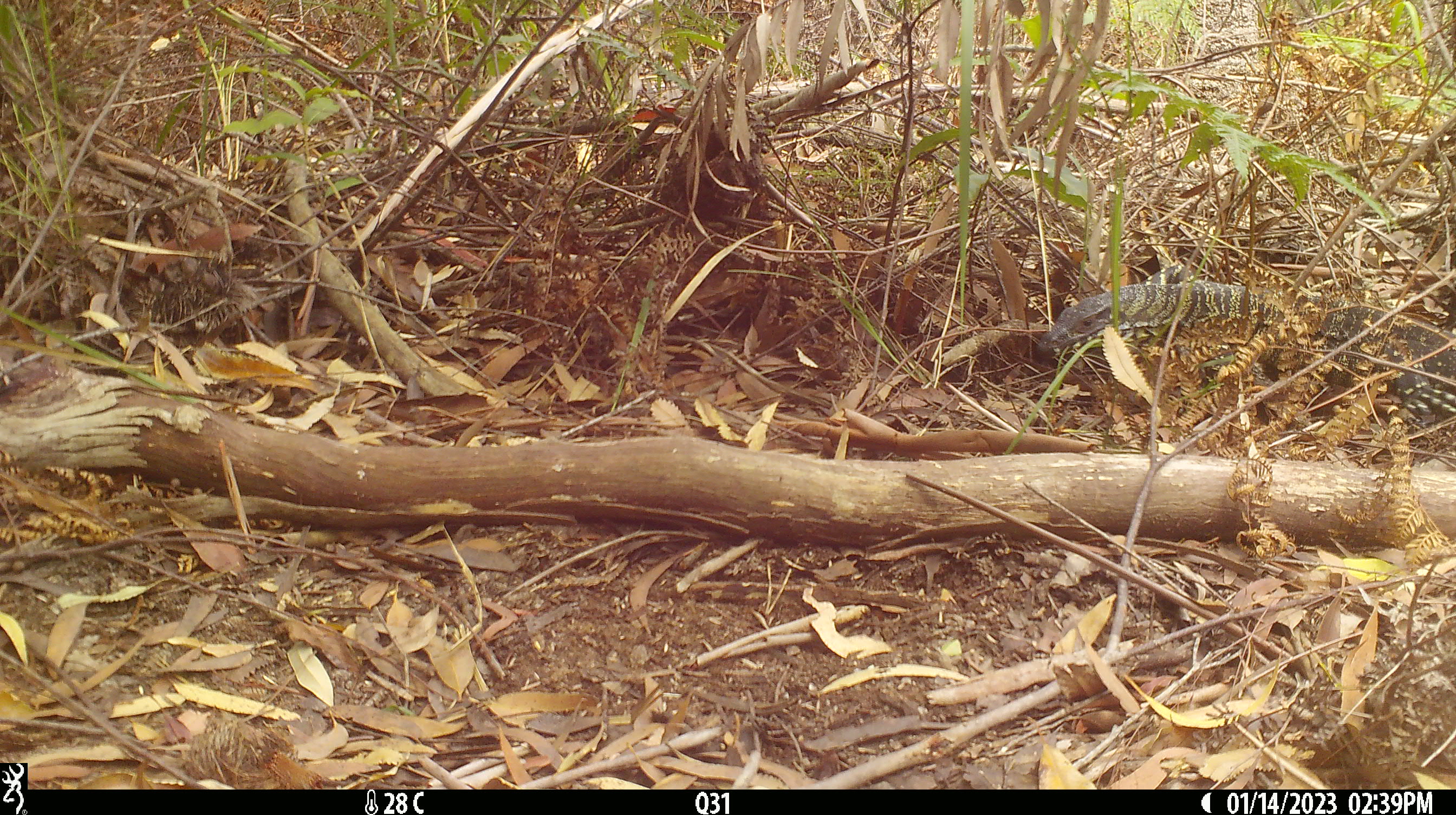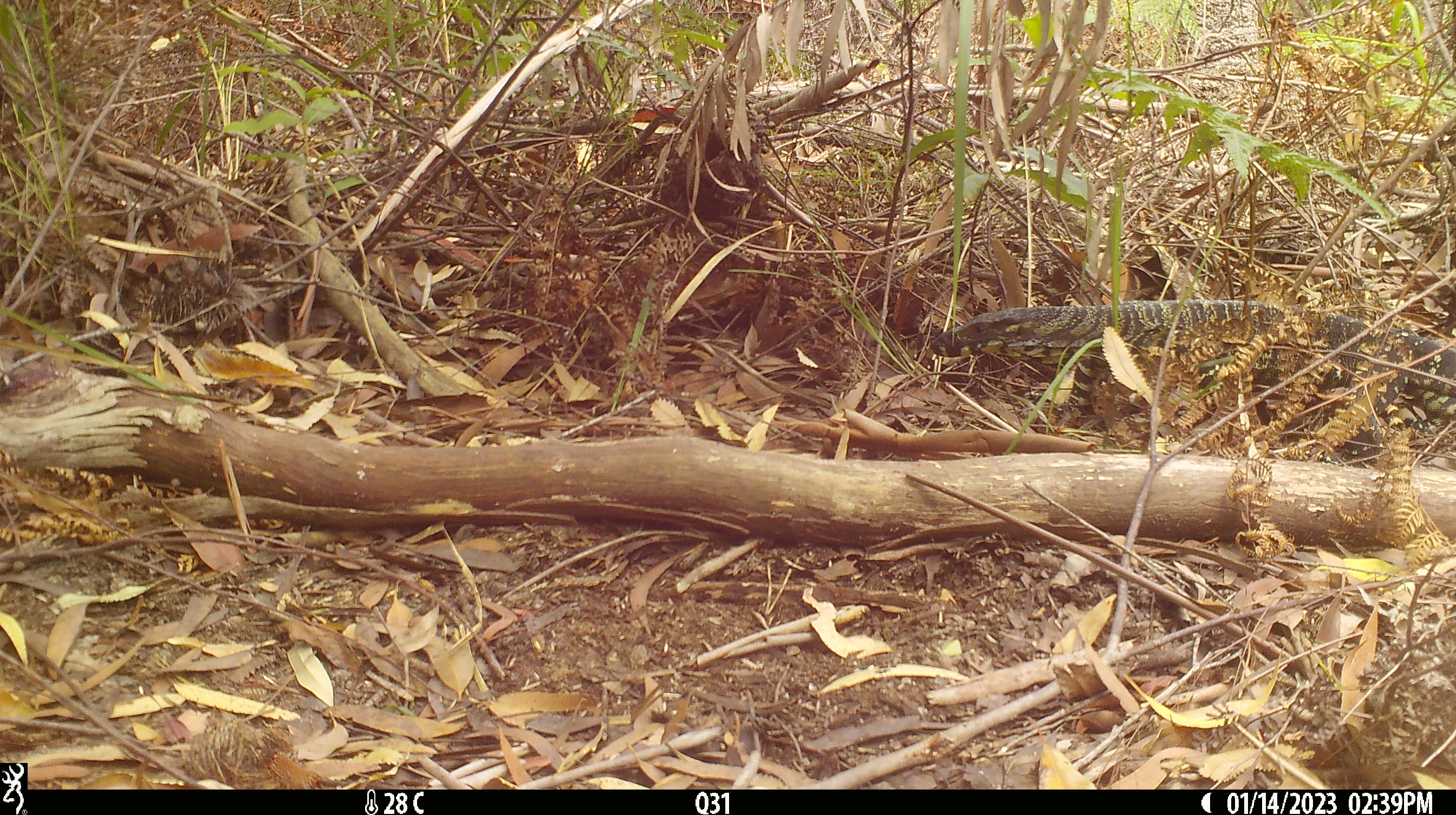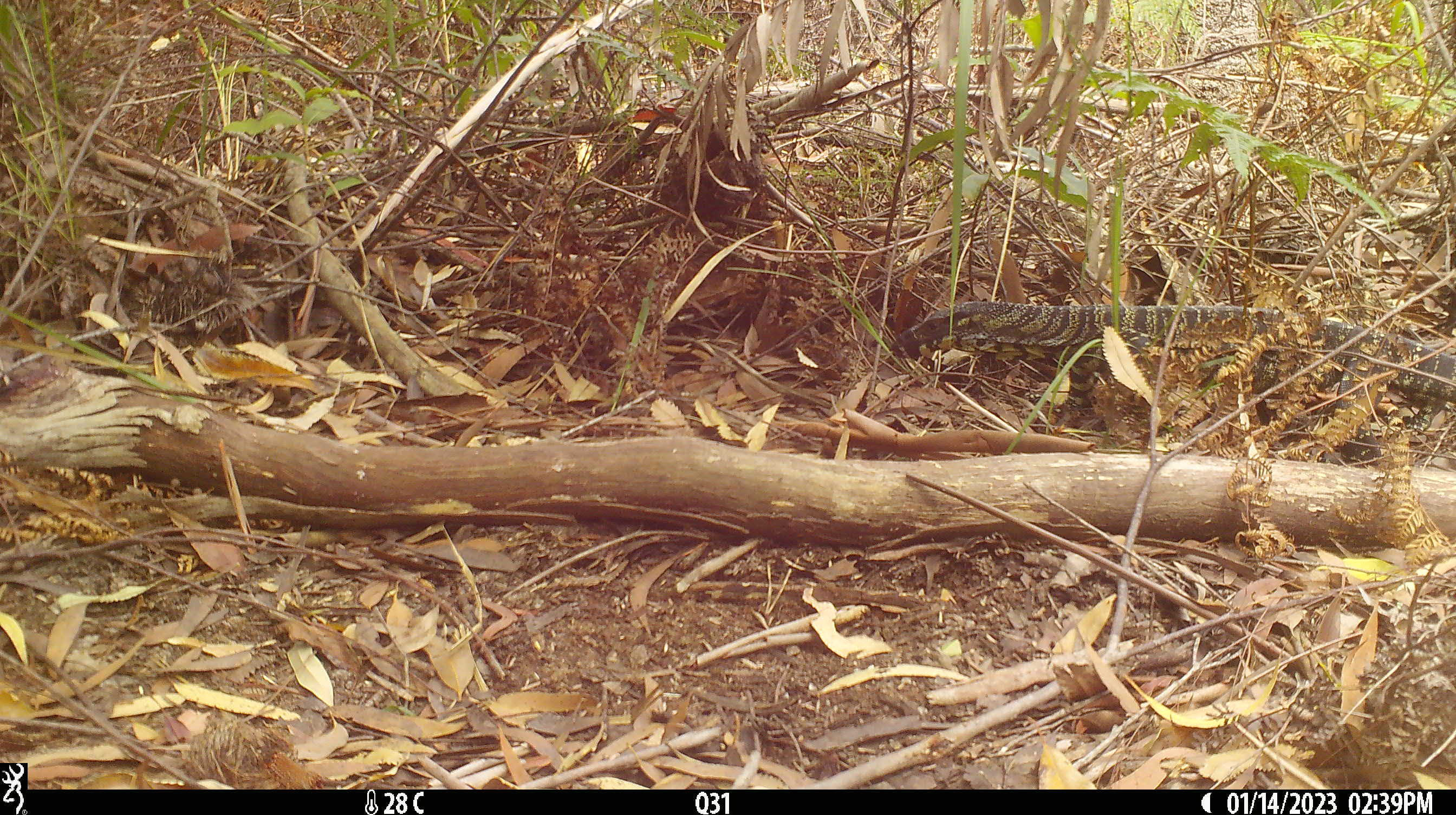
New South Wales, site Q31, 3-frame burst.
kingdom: Animalia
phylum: Chordata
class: Reptilia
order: Squamata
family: Varanidae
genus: Varanus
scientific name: Varanus varius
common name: lace monitor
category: goanna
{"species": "goanna (lace monitor) (Varanus varius)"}